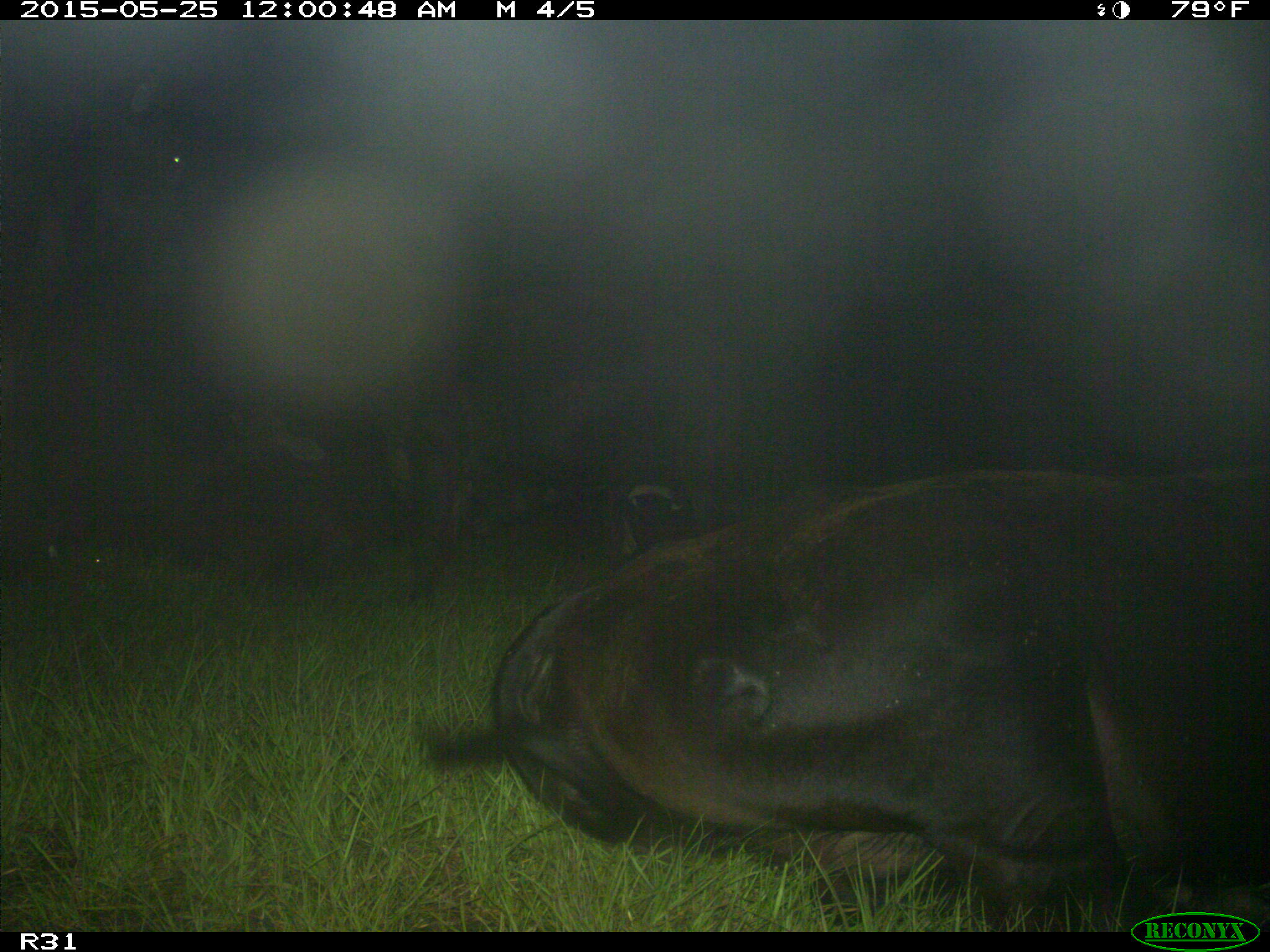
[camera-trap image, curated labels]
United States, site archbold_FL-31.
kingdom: Animalia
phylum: Chordata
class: Mammalia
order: Artiodactyla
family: Bovidae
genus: Bos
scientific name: Bos taurus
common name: domestic cow